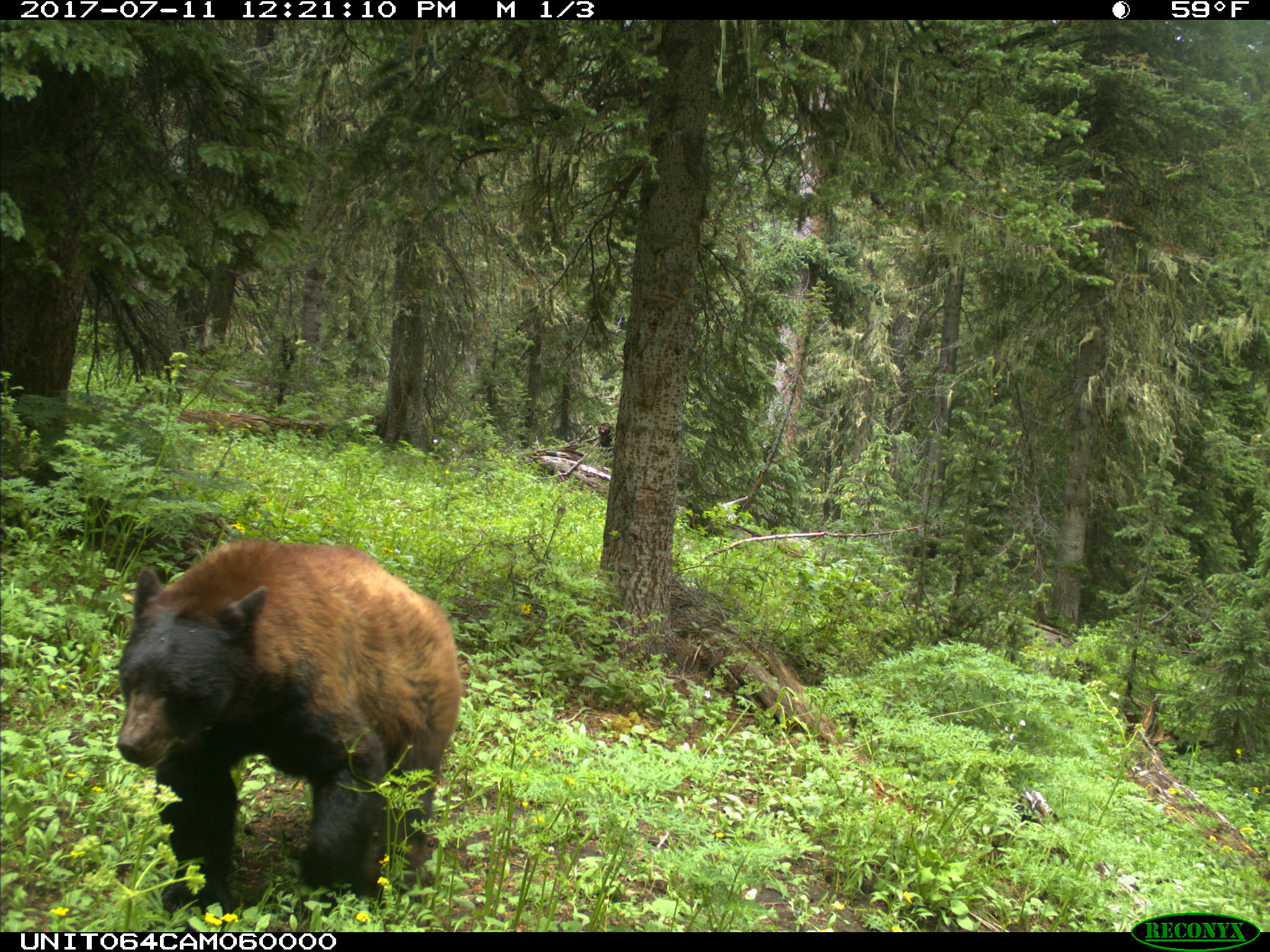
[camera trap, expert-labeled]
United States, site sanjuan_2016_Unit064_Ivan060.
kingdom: Animalia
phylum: Chordata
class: Mammalia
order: Carnivora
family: Ursidae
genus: Ursus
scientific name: Ursus americanus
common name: american black bear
Ursus americanus (american black bear).